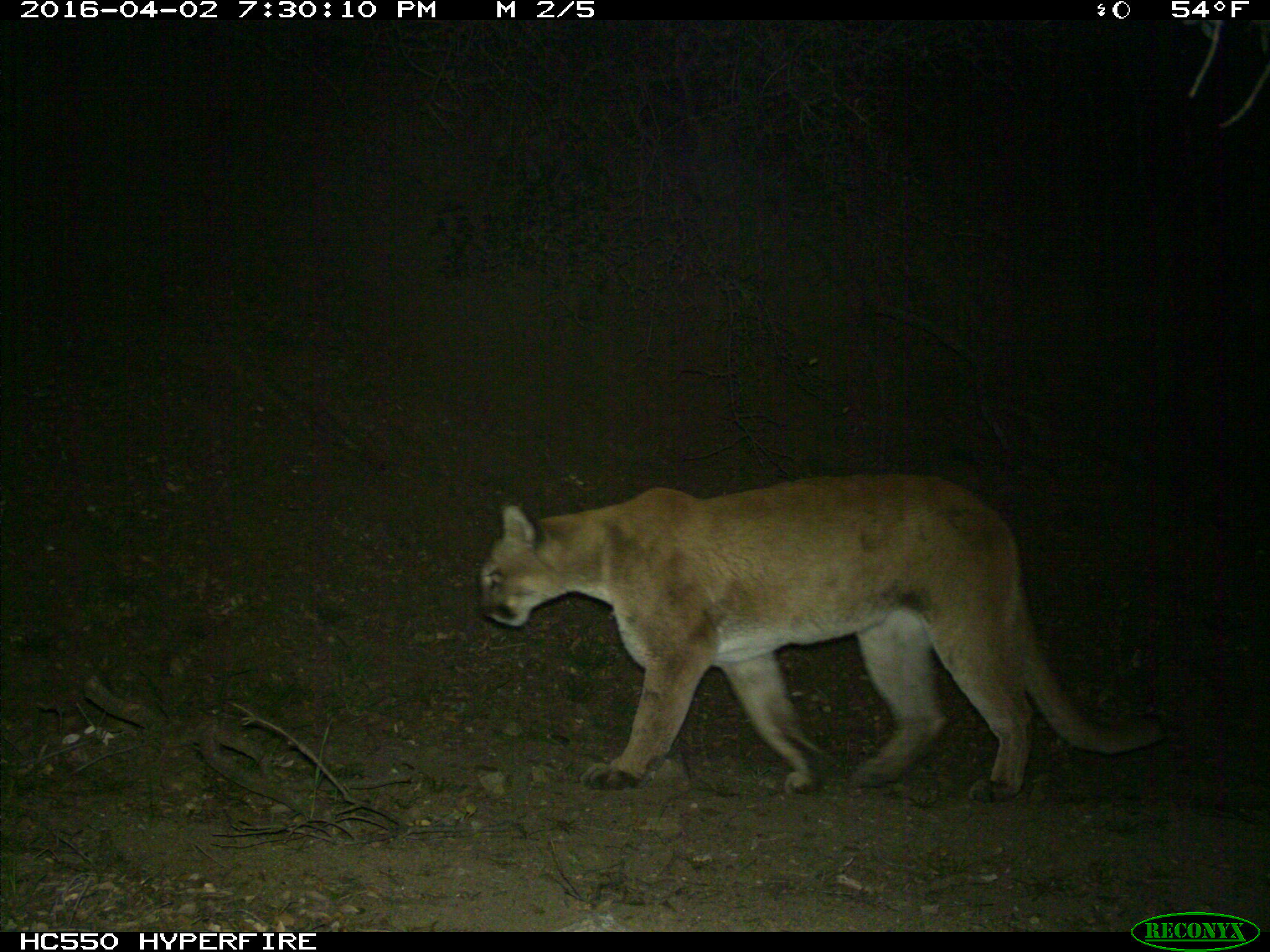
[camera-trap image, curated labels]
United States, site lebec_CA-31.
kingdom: Animalia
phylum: Chordata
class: Mammalia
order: Carnivora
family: Felidae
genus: Puma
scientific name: Puma concolor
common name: mountain lion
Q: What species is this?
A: Puma concolor (mountain lion).